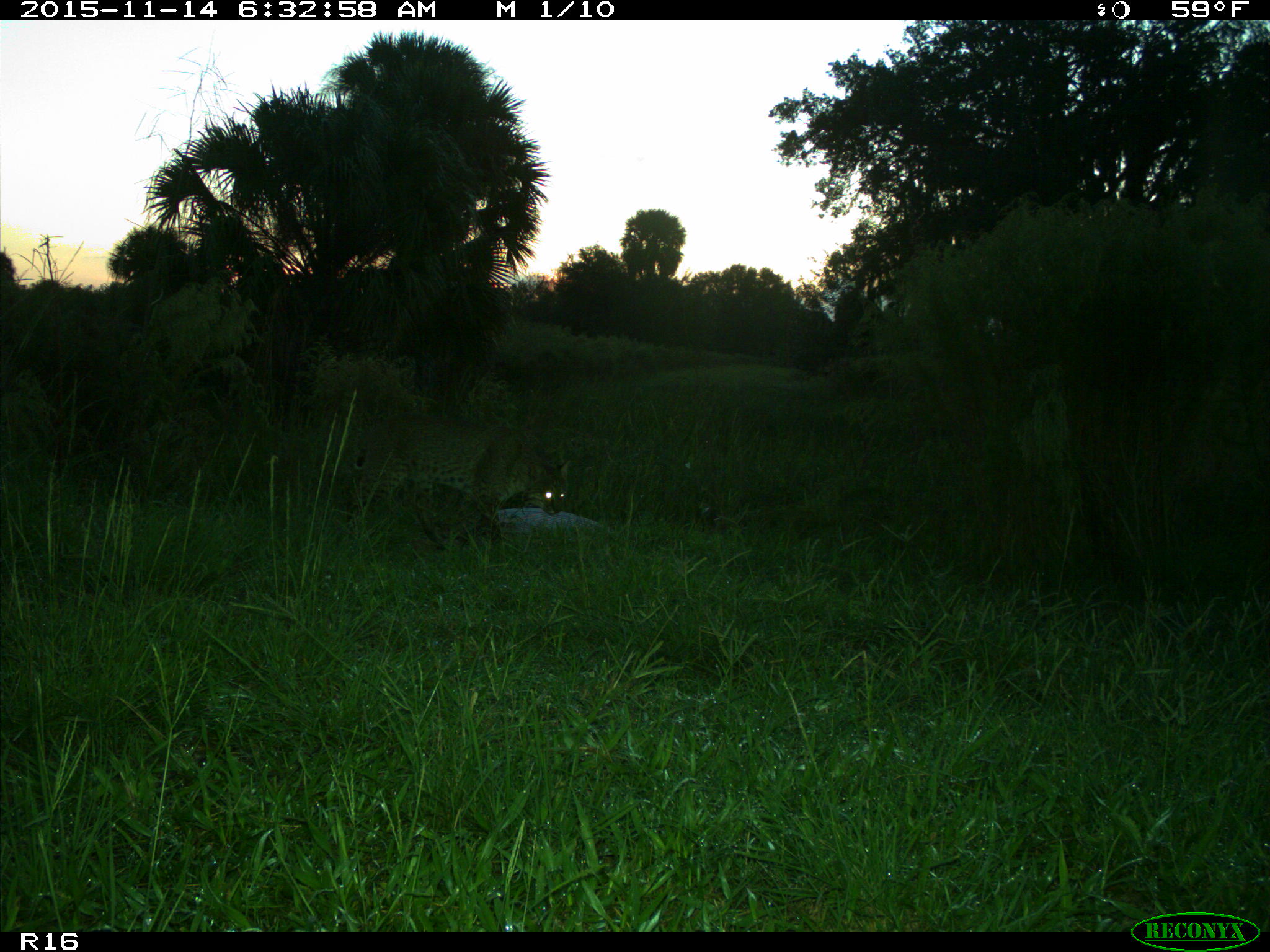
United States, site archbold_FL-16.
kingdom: Animalia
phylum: Chordata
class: Mammalia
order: Carnivora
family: Felidae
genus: Lynx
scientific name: Lynx rufus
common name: bobcat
Lynx rufus (bobcat).